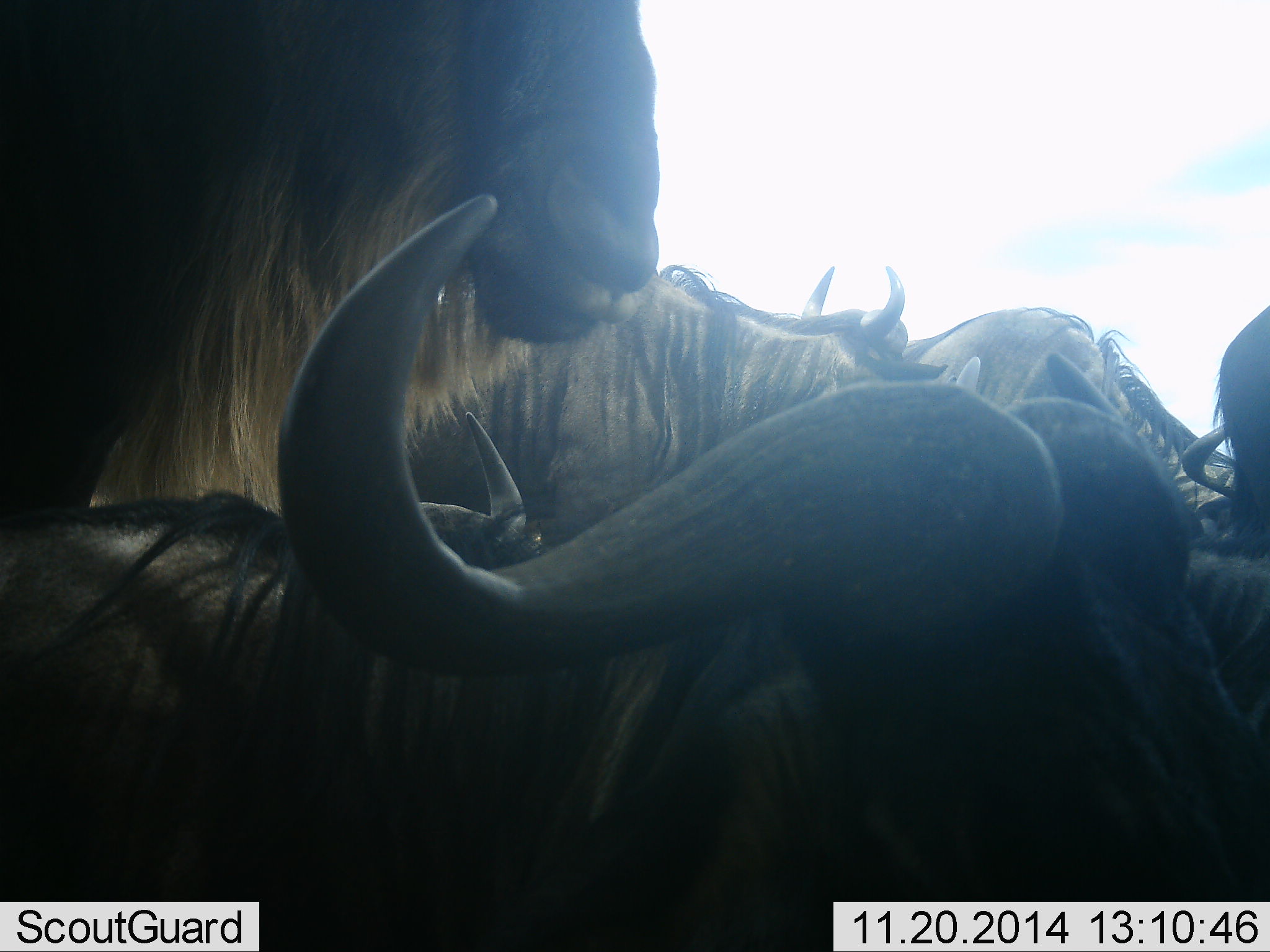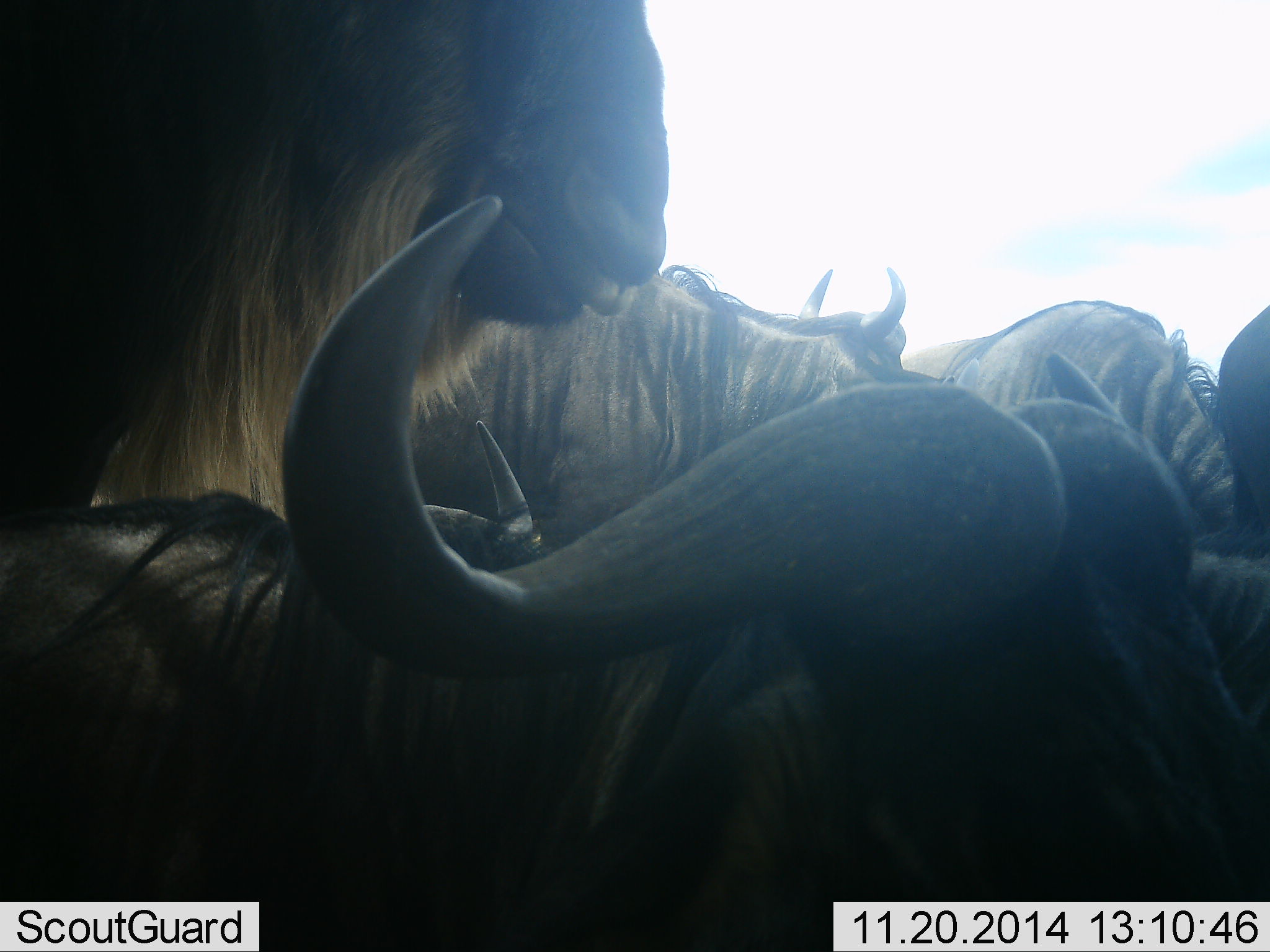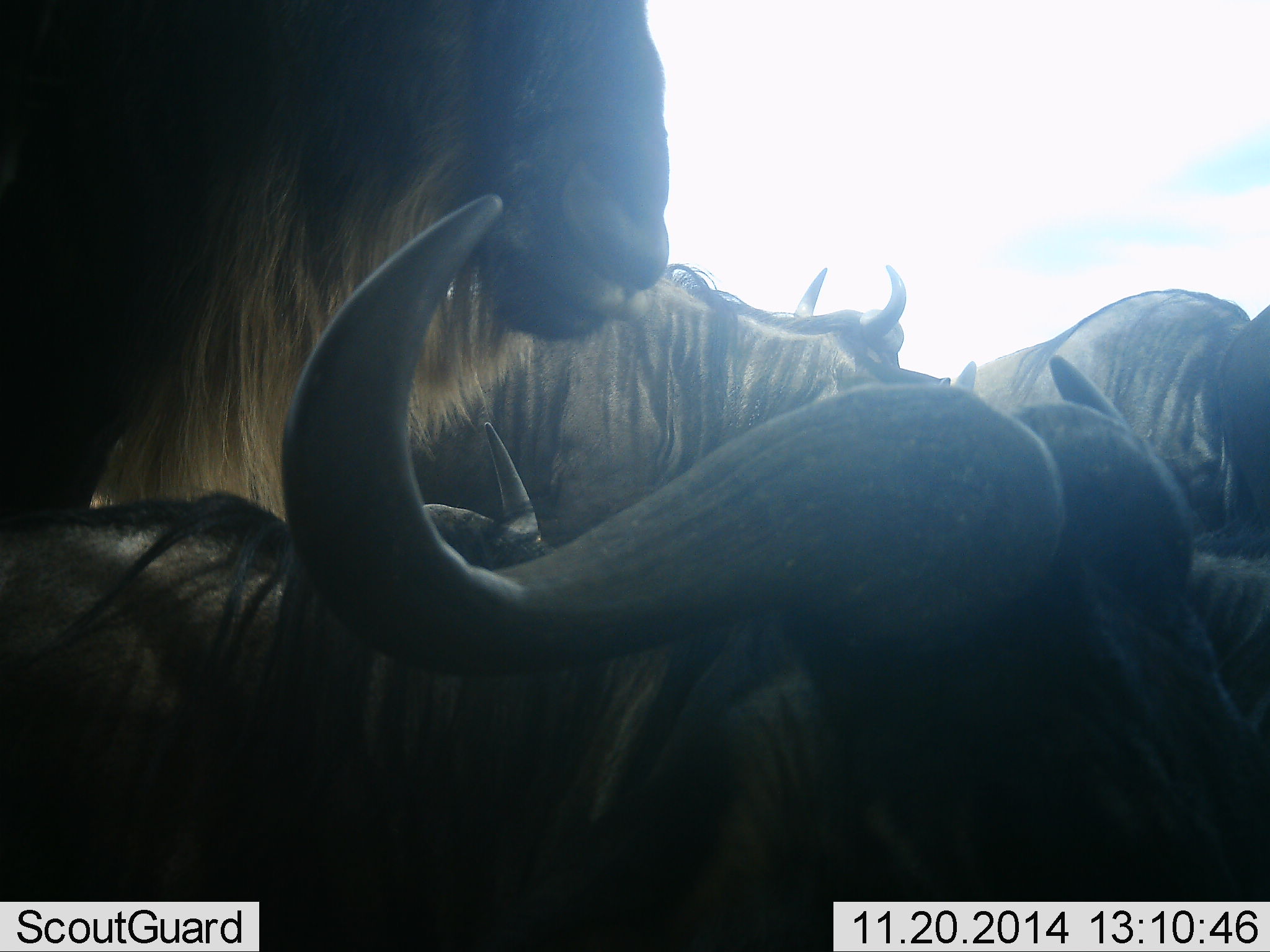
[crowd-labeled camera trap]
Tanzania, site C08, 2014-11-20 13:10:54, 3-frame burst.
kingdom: Animalia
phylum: Chordata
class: Mammalia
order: Artiodactyla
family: Bovidae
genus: Connochaetes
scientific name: Connochaetes taurinus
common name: blue wildebeest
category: wildebeest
Wildebeest (blue wildebeest) (Connochaetes taurinus), count 7. Behavior (volunteer vote fractions): standing 55%, resting 64%, moving 36%, interacting 9%. Young present (vote fraction): 0%. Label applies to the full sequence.